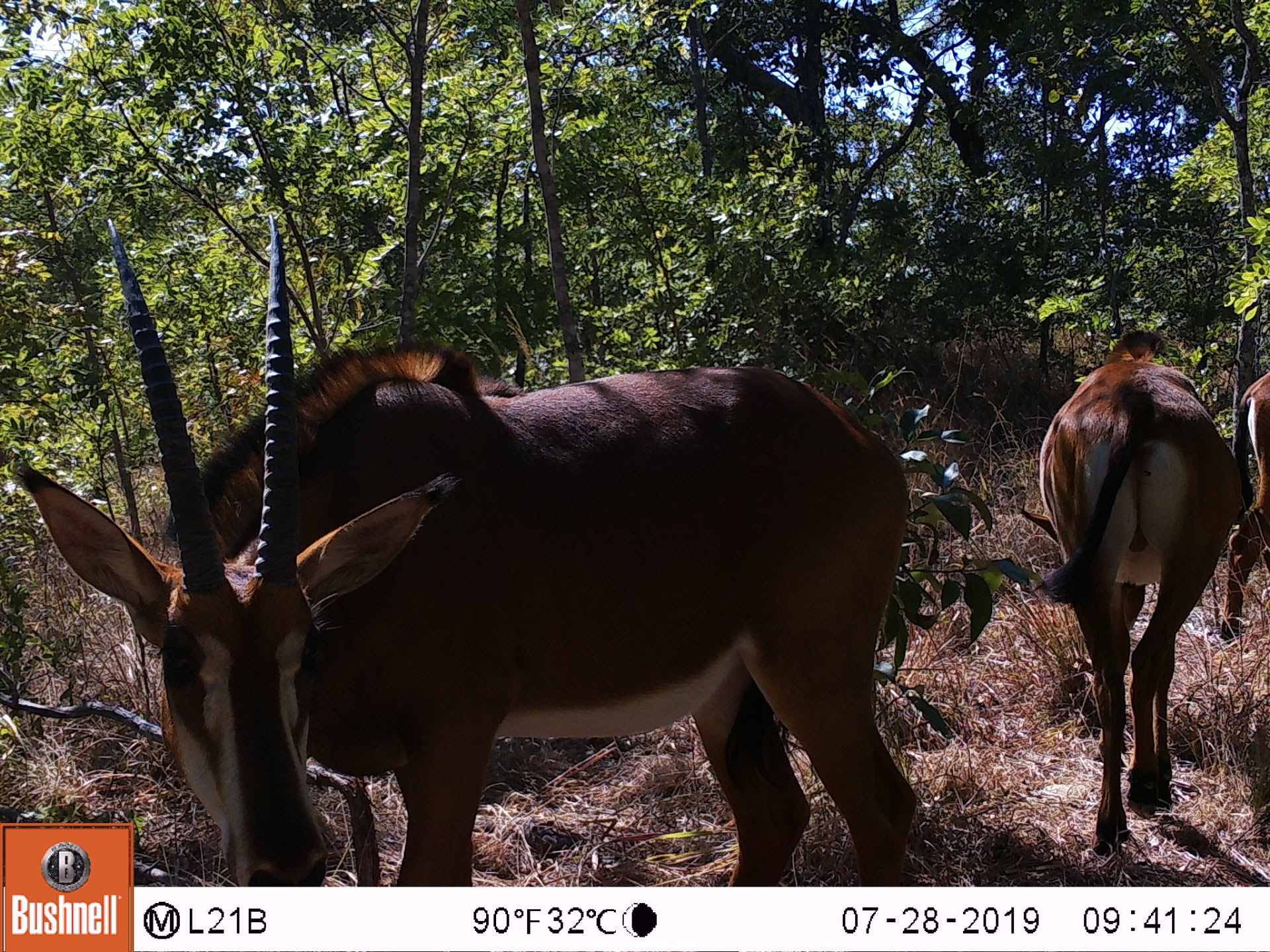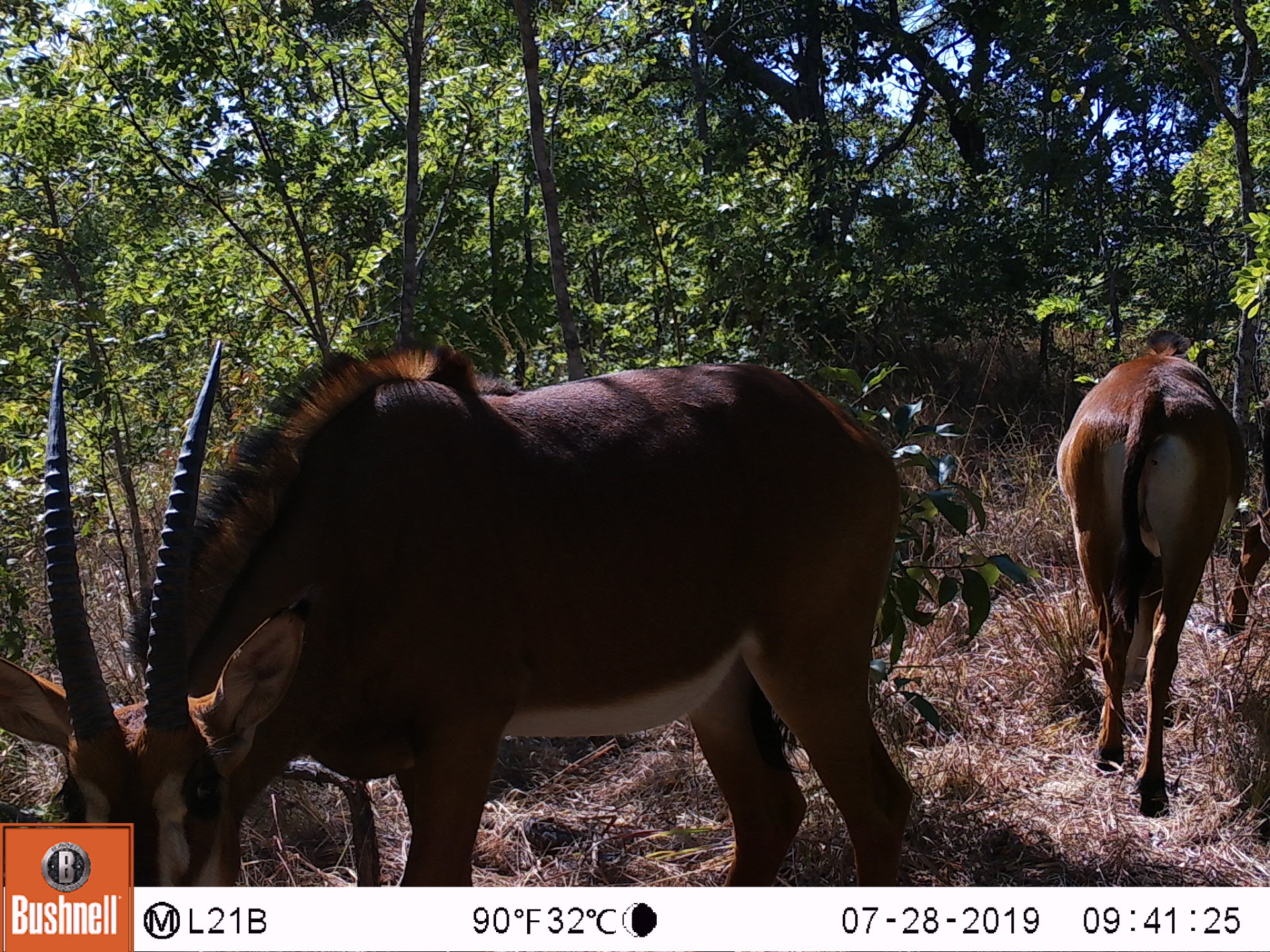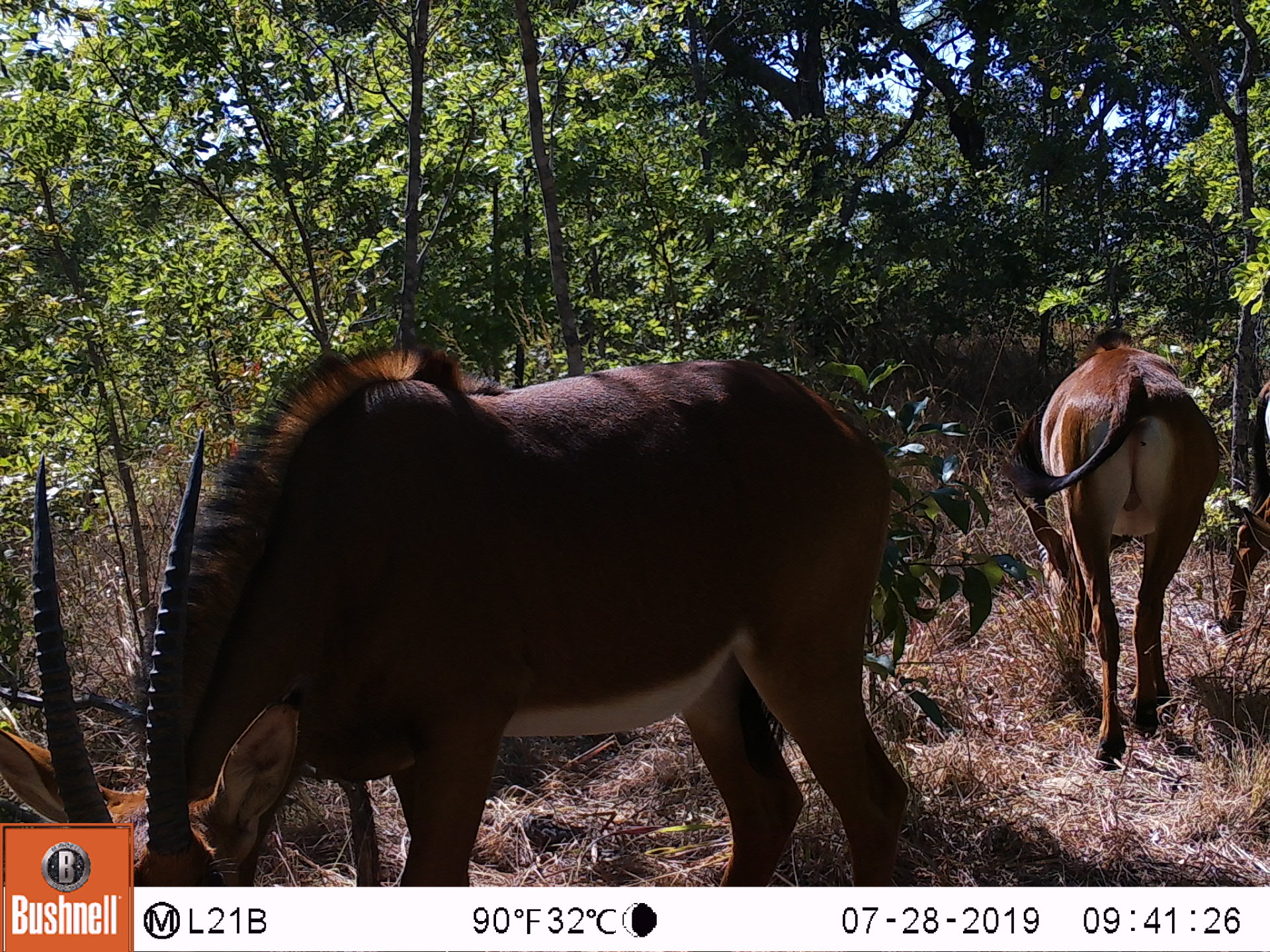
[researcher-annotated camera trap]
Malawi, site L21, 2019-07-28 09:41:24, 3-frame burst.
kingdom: Animalia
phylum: Chordata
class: Mammalia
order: Artiodactyla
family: Bovidae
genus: Hippotragus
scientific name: Hippotragus niger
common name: sable antelope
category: sable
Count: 2.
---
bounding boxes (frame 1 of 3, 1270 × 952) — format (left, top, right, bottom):
sable: (140, 225, 922, 882); (1034, 326, 1228, 870)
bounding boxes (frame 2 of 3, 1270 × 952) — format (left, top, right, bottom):
sable: (5, 321, 922, 814); (1057, 333, 1246, 841)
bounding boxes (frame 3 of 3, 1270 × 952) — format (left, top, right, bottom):
sable: (2, 348, 899, 818); (995, 314, 1214, 742)